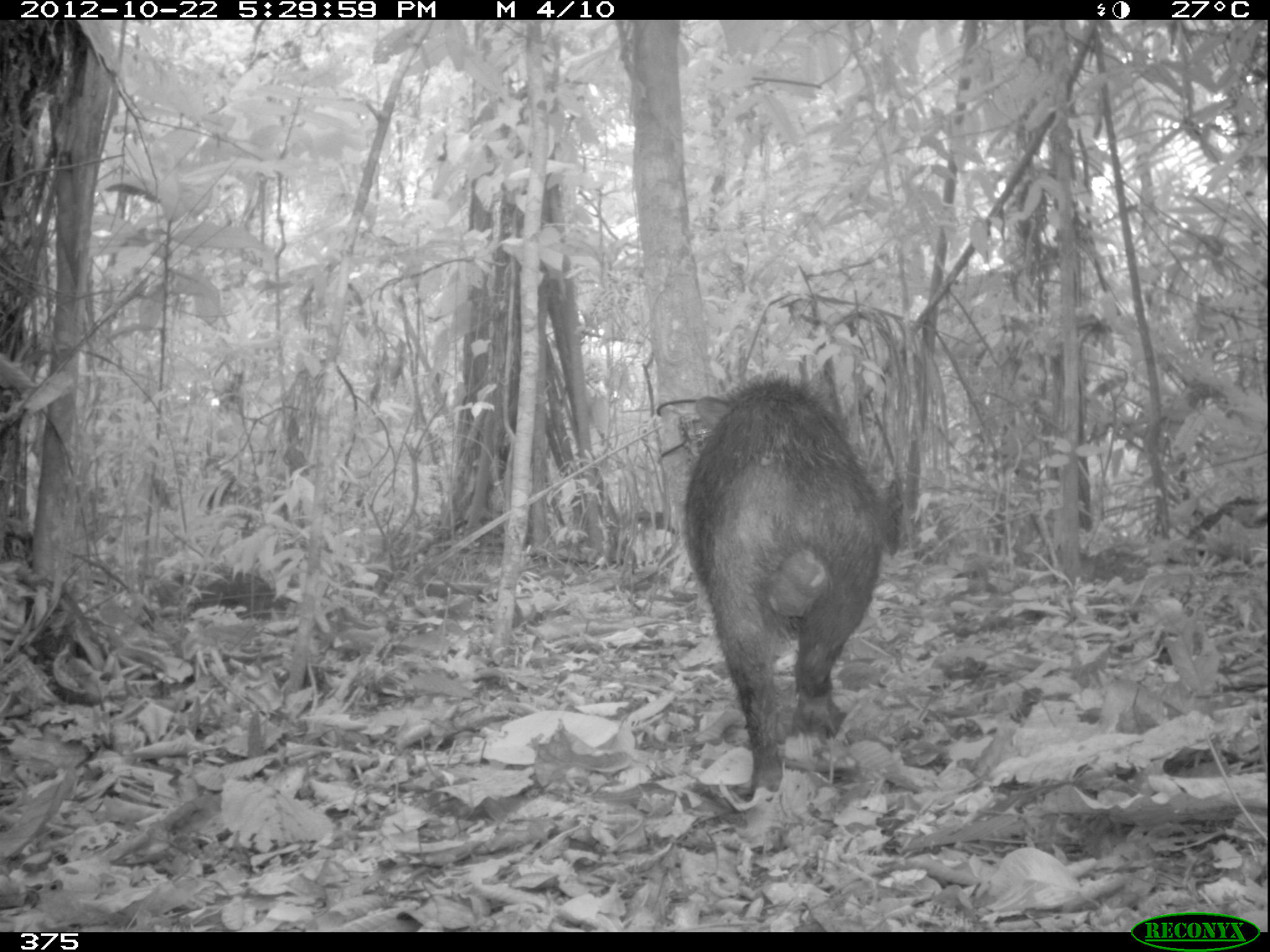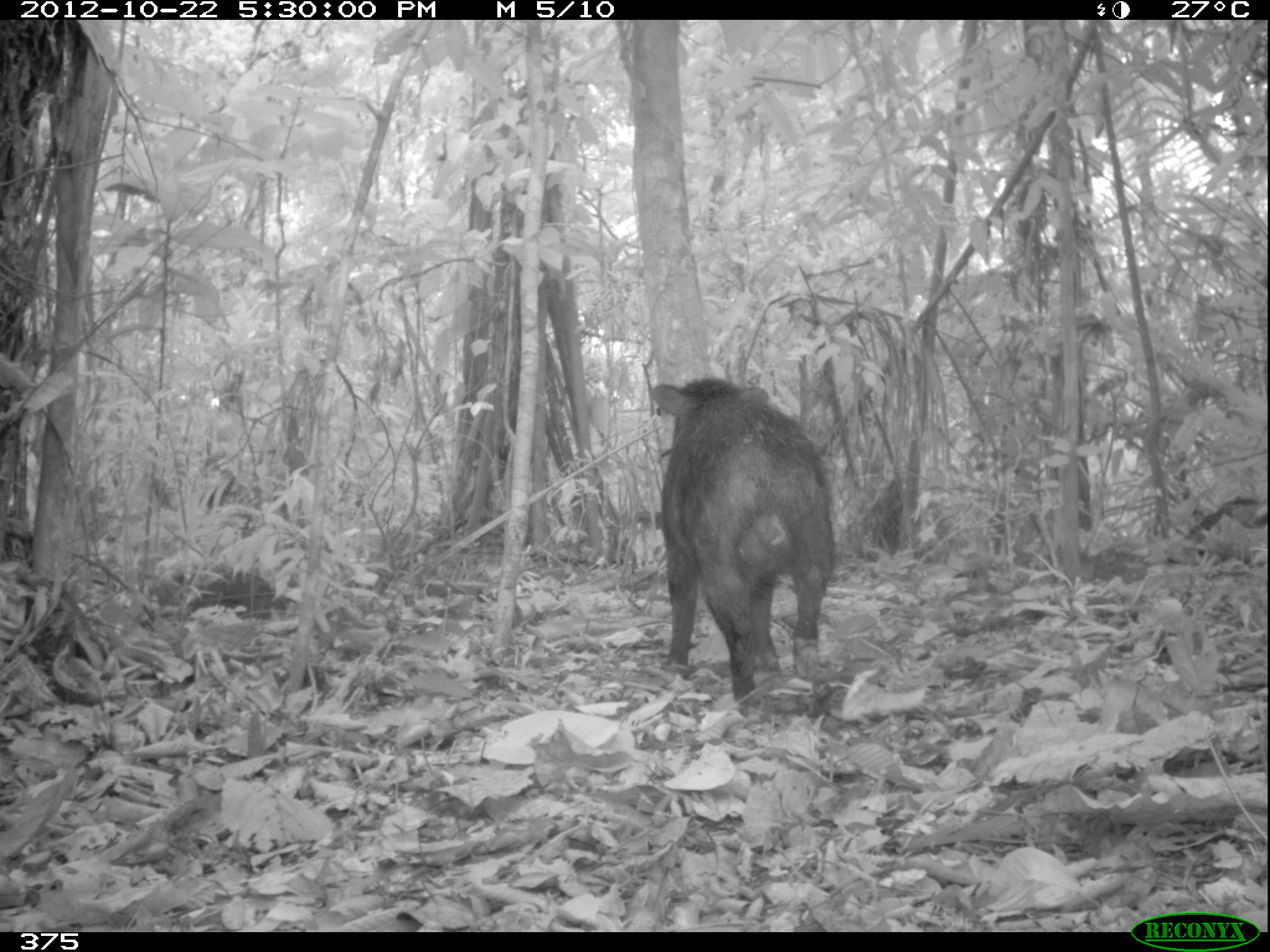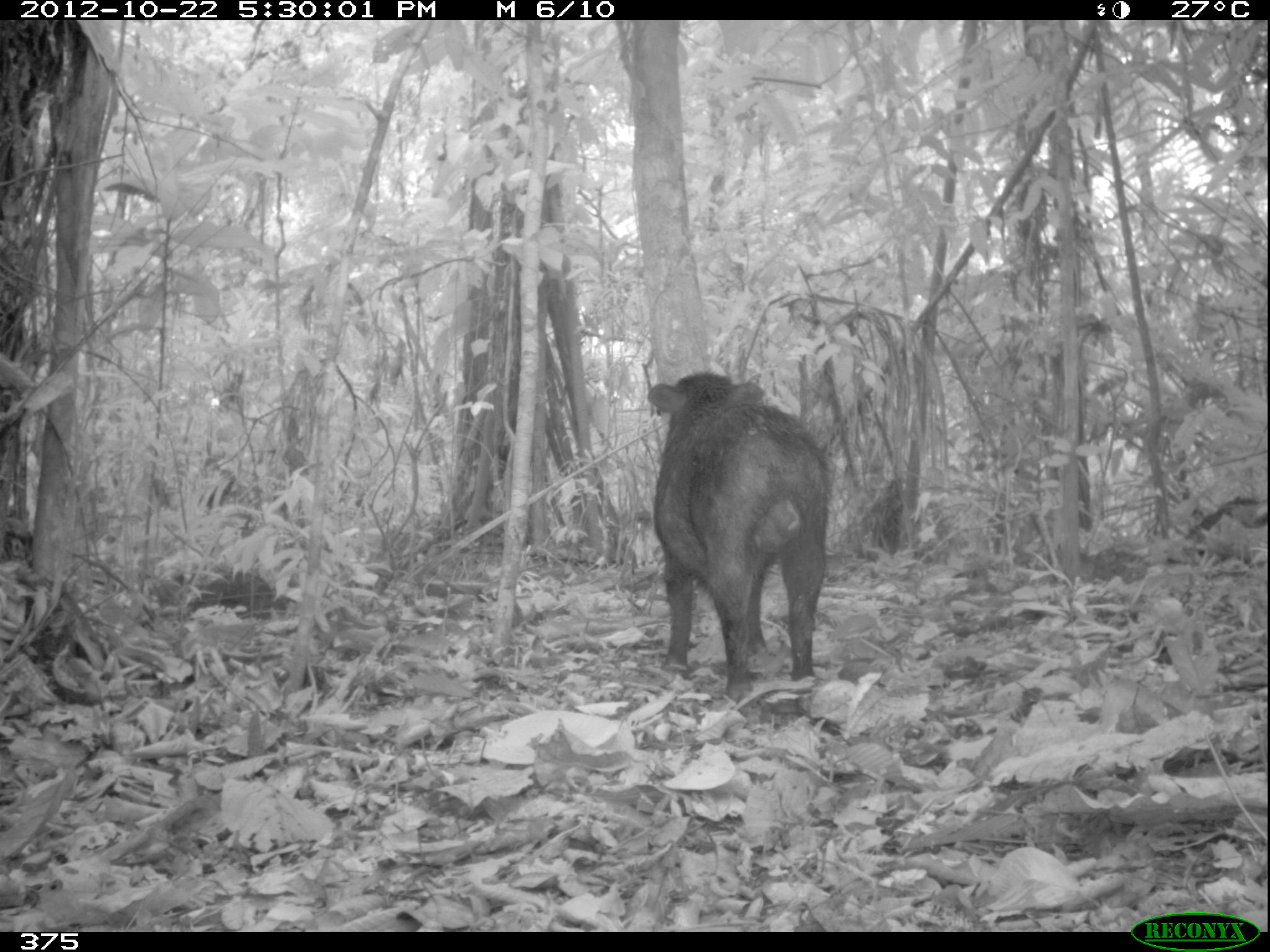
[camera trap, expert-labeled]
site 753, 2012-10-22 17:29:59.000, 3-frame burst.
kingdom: Animalia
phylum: Chordata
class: Mammalia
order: Artiodactyla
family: Tayassuidae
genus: Tayassu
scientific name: Tayassu pecari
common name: white-lipped peccary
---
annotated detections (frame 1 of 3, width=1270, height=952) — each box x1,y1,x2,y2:
tayassu pecari: 681,372,885,797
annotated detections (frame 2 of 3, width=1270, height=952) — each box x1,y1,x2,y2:
tayassu pecari: 649,377,839,717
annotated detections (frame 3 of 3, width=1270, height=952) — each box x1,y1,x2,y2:
tayassu pecari: 645,366,833,704